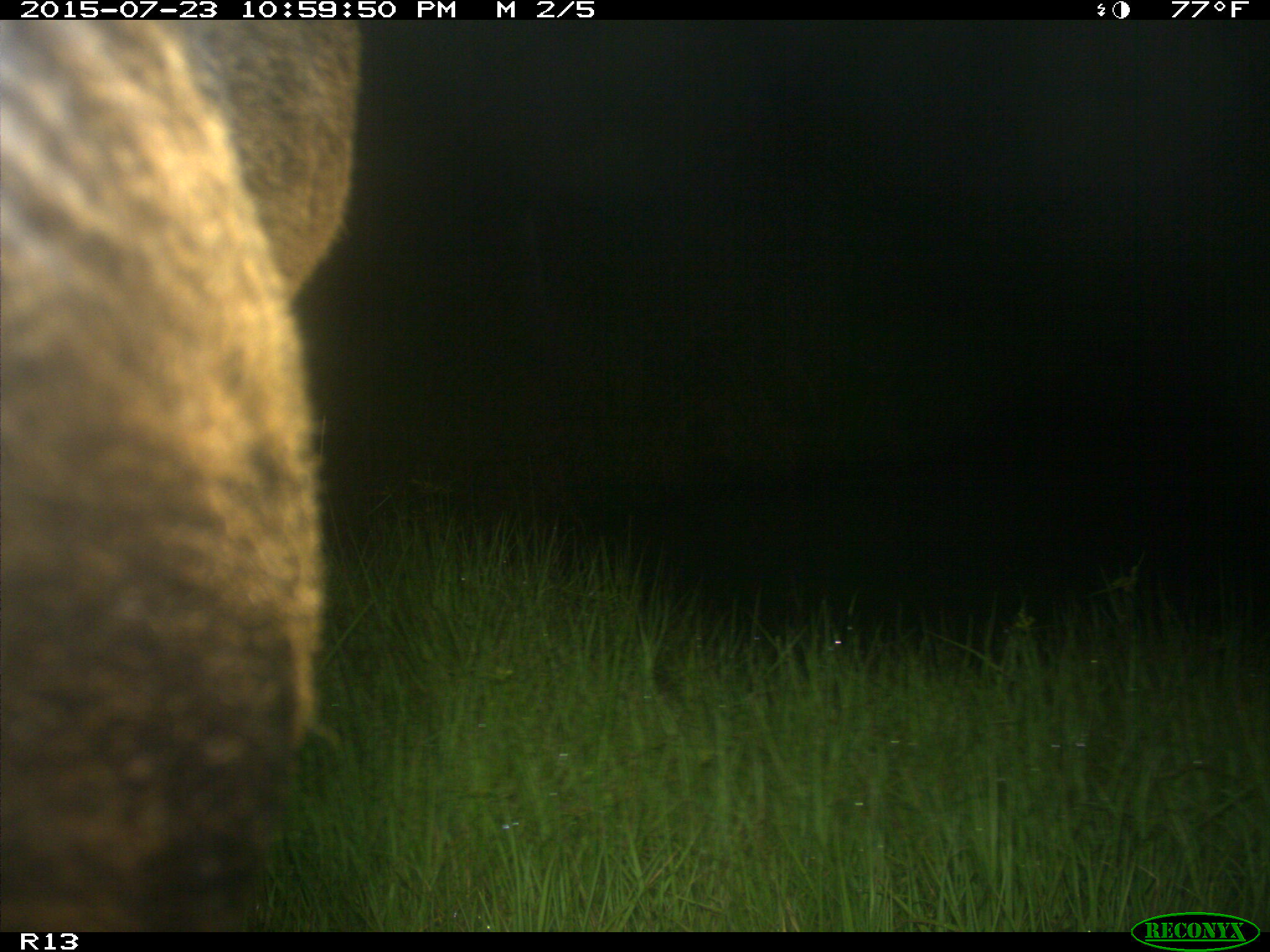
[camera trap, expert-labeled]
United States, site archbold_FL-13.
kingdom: Animalia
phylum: Chordata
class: Mammalia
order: Artiodactyla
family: Bovidae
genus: Bos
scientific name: Bos taurus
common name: domestic cow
Bos taurus (domestic cow).